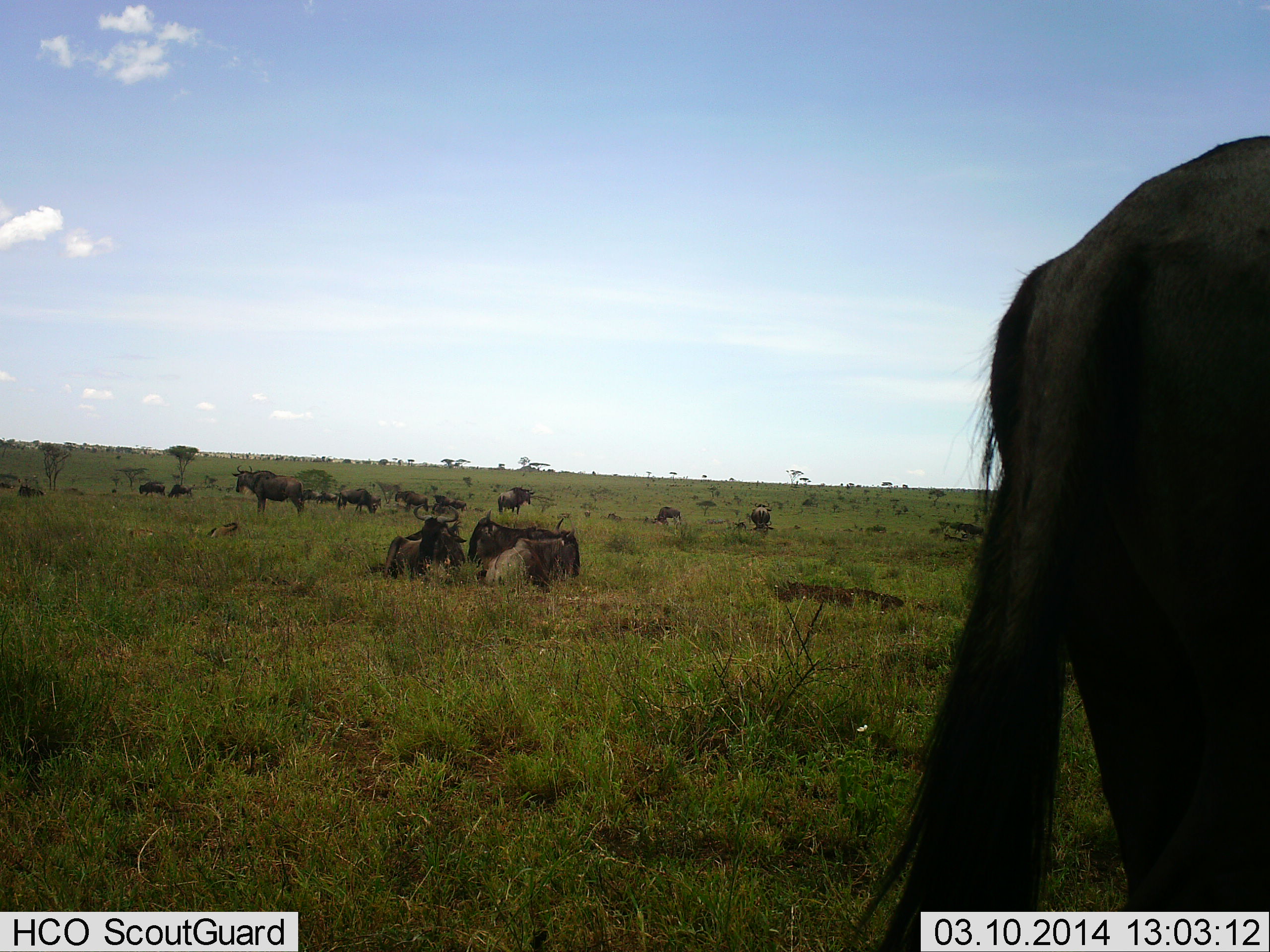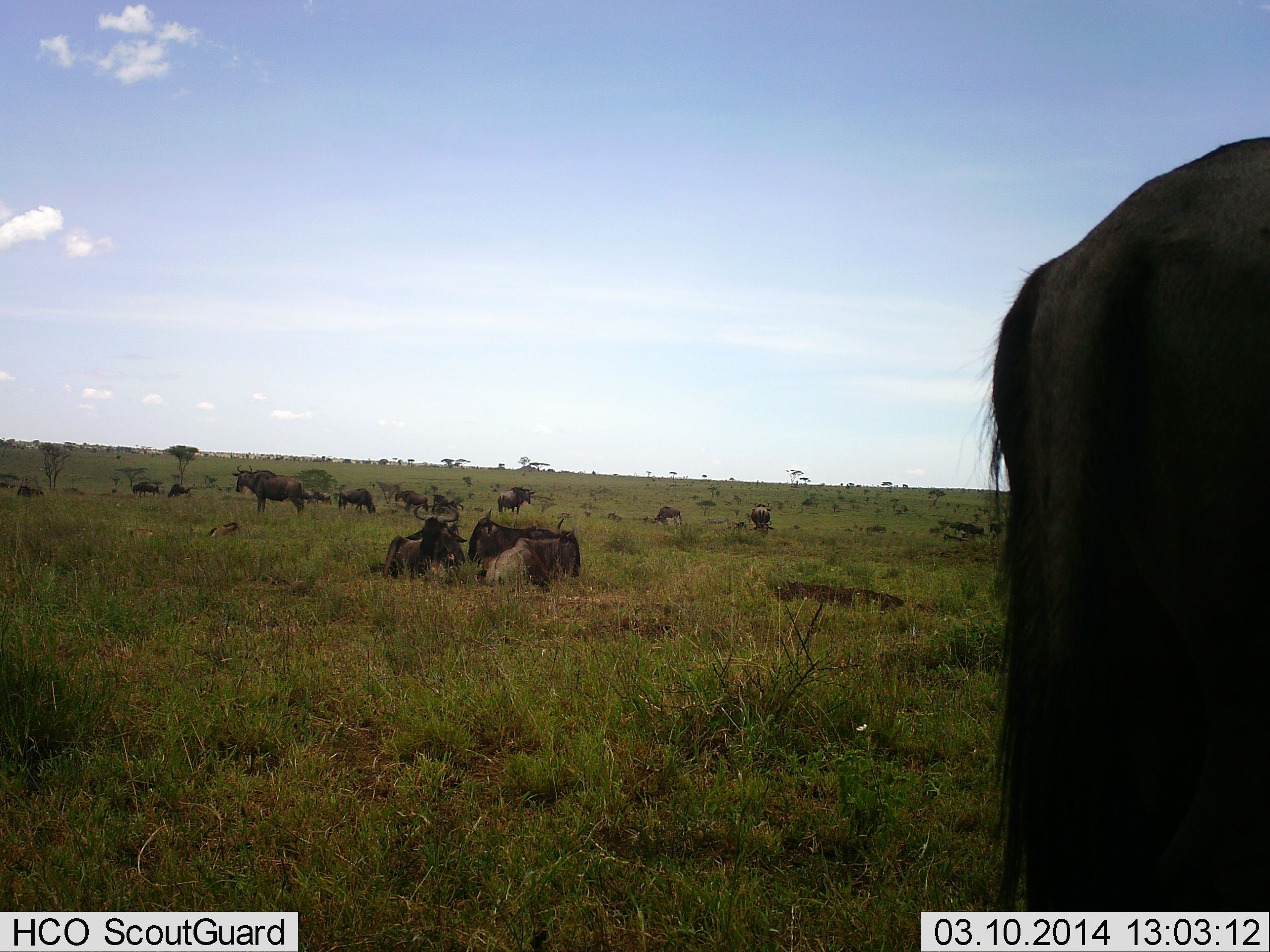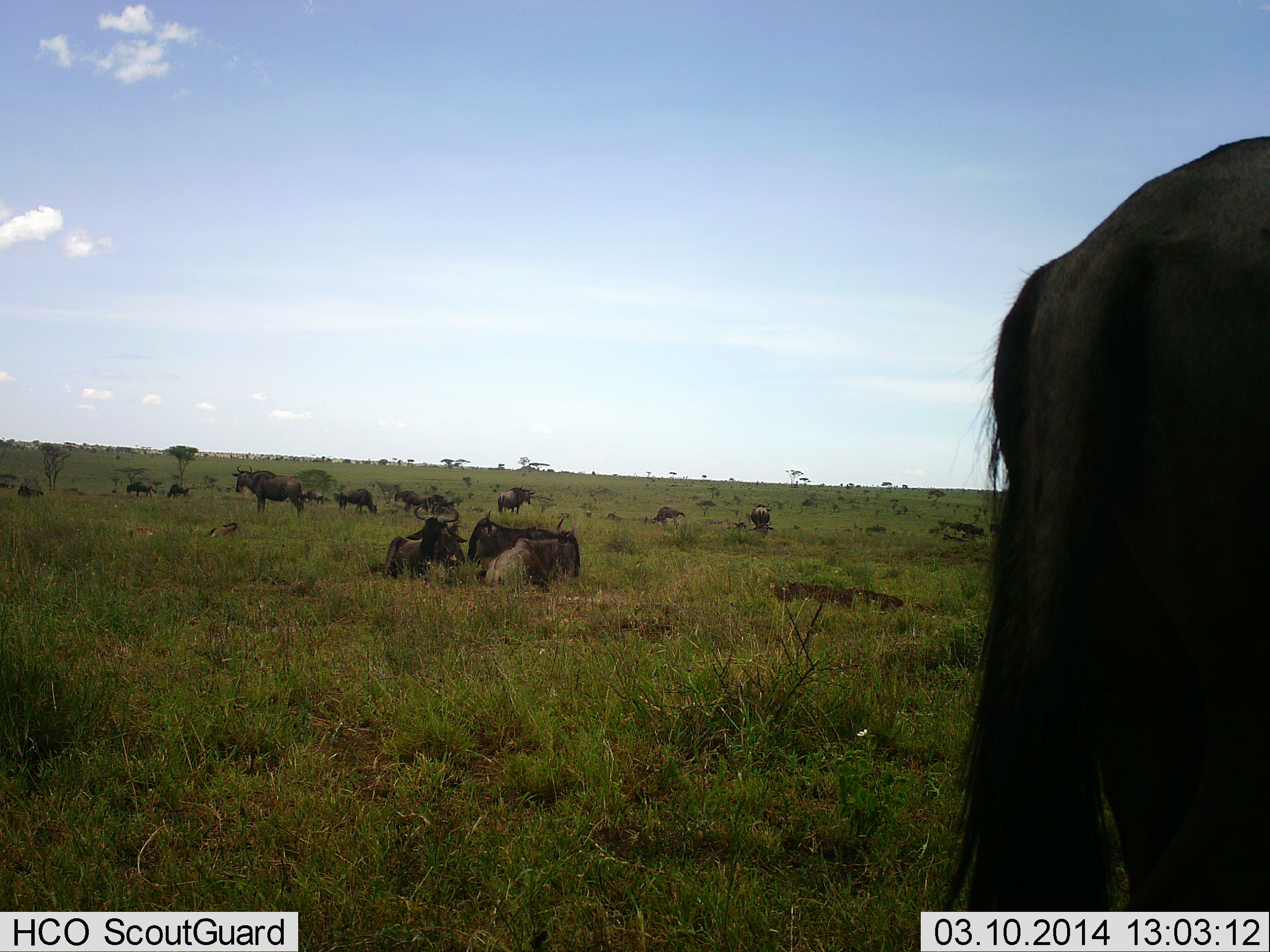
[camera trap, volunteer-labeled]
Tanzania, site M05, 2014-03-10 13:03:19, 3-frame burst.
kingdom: Animalia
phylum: Chordata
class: Mammalia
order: Artiodactyla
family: Bovidae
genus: Connochaetes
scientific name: Connochaetes taurinus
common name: blue wildebeest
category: wildebeest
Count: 11-50.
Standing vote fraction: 90%.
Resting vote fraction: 70%.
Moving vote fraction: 40%.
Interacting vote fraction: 0%.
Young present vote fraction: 20%.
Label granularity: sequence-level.